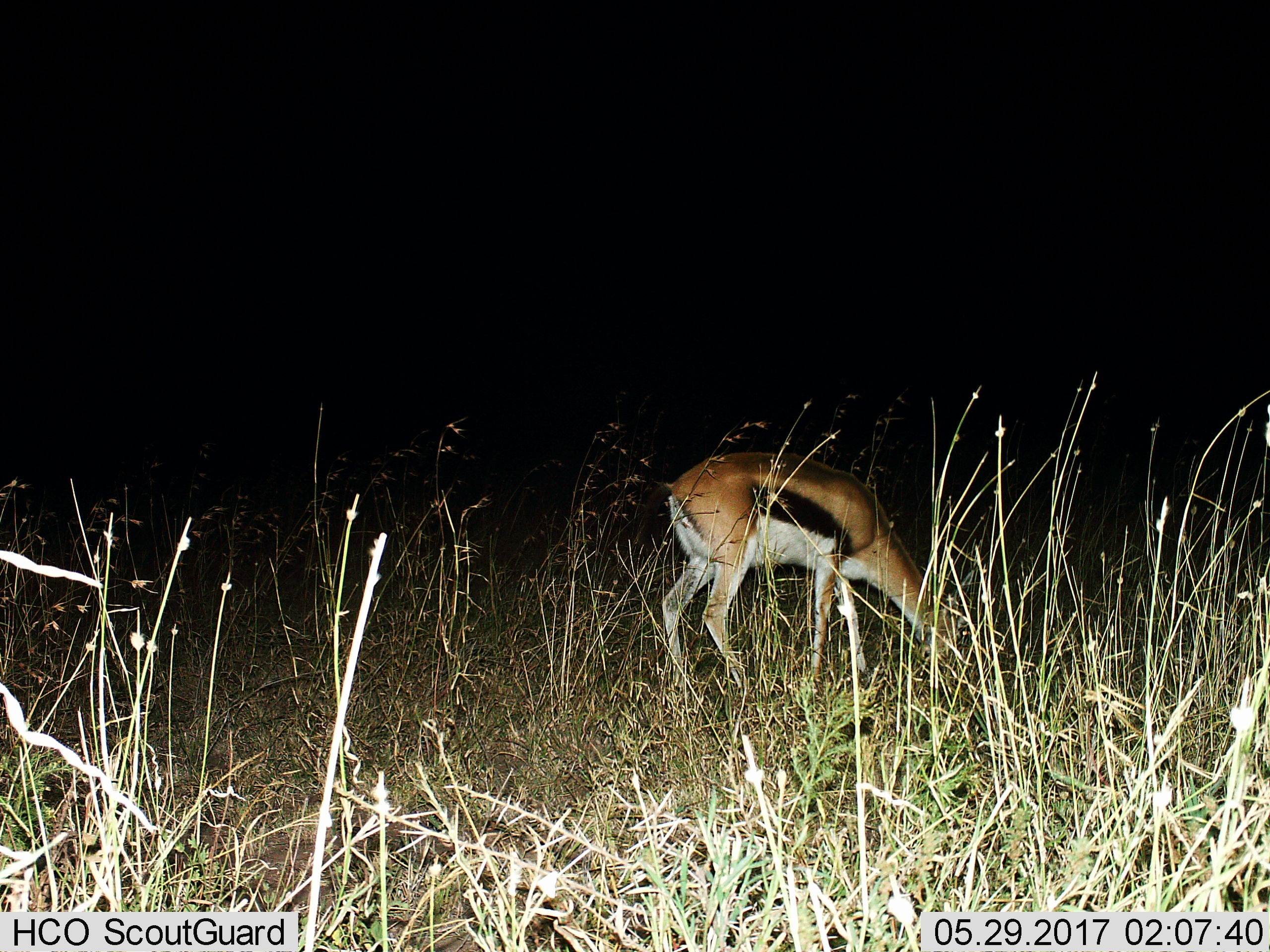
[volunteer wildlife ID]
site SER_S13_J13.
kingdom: Animalia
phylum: Chordata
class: Mammalia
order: Artiodactyla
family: Bovidae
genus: Eudorcas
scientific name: Eudorcas thomsonii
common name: thomson's gazelle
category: gazellethomsons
Gazellethomsons (thomson's gazelle) (Eudorcas thomsonii), count 1. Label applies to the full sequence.